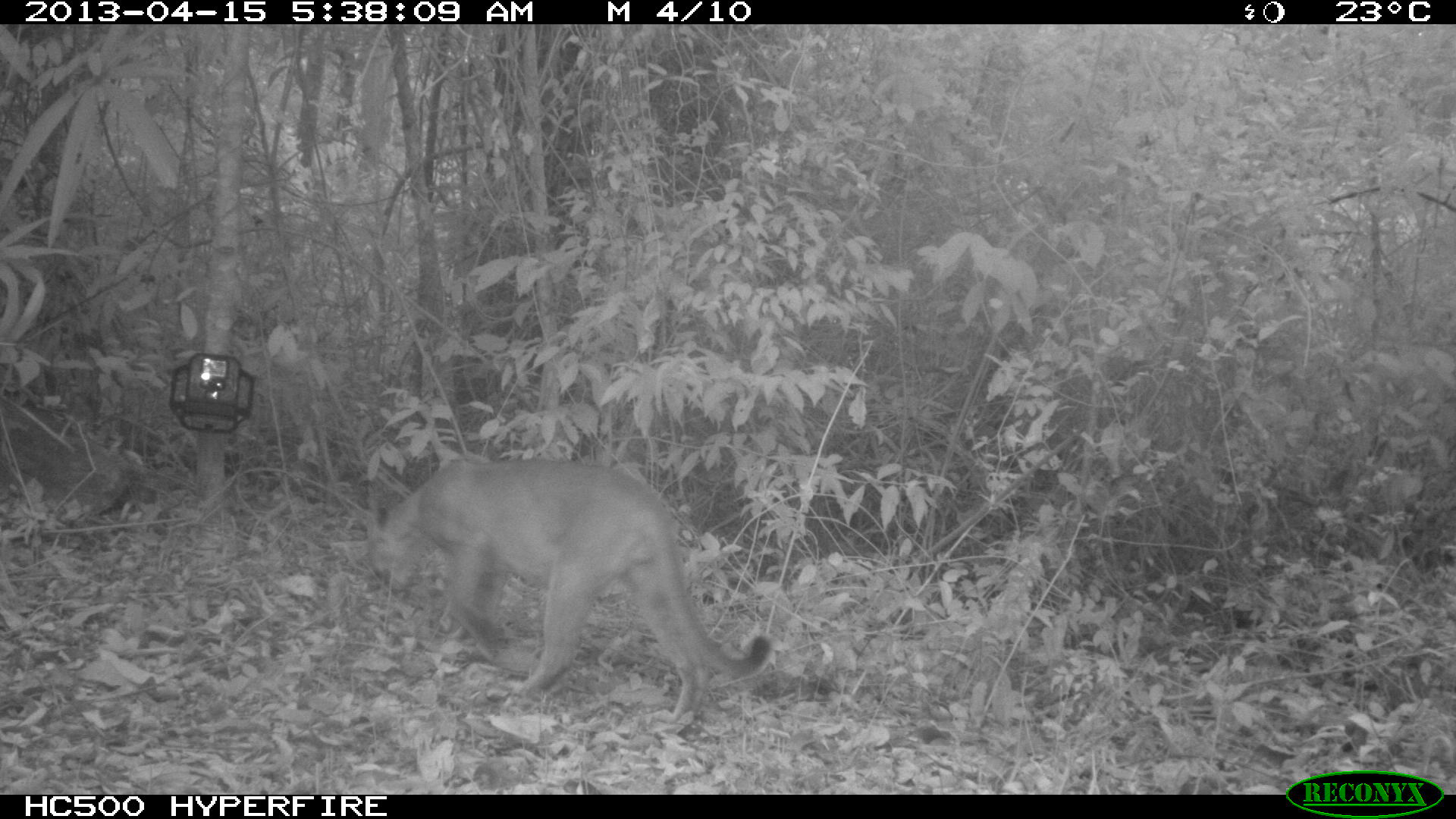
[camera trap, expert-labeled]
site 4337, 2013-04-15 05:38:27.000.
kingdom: Animalia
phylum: Chordata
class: Mammalia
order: Carnivora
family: Felidae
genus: Puma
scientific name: Puma concolor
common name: mountain lion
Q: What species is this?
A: Puma concolor (mountain lion).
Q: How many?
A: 1.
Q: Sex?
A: Male.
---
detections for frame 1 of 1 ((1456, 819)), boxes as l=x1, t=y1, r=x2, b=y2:
puma concolor: l=361, t=454, r=770, b=728